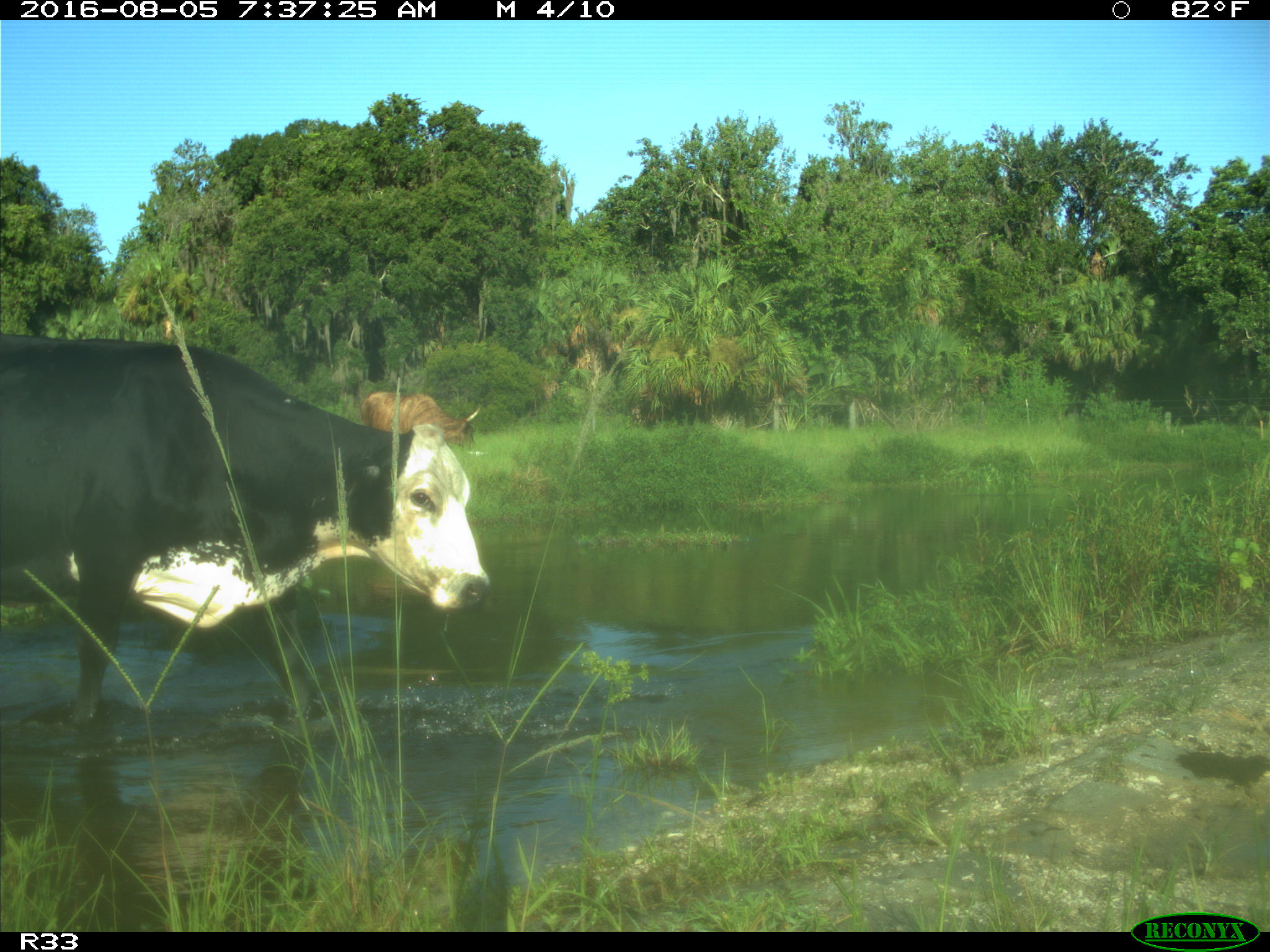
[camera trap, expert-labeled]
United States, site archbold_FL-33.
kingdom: Animalia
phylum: Chordata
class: Mammalia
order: Artiodactyla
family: Bovidae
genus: Bos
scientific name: Bos taurus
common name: domestic cow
Bos taurus (domestic cow).